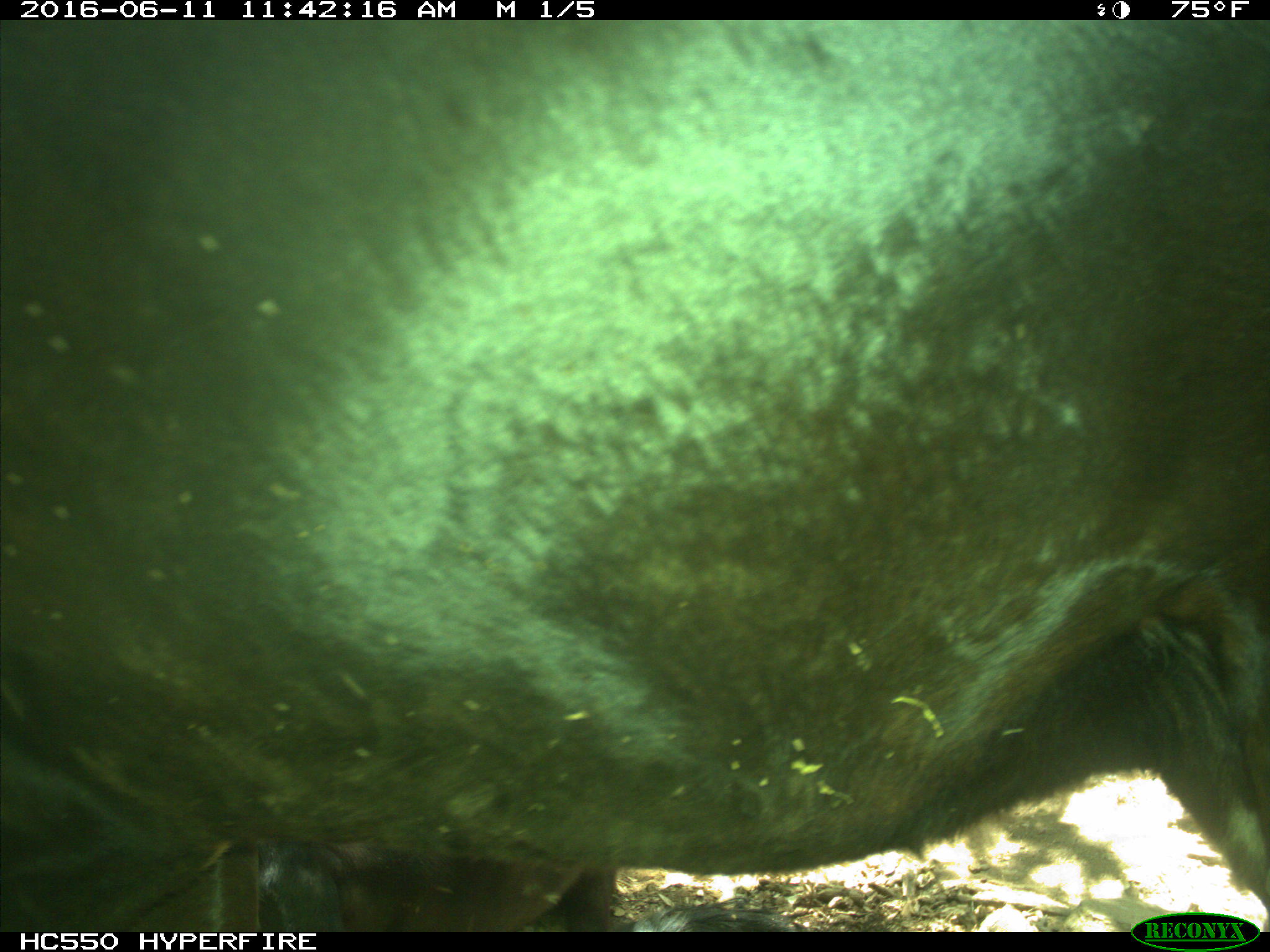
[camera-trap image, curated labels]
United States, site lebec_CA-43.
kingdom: Animalia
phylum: Chordata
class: Mammalia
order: Artiodactyla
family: Bovidae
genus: Bos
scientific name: Bos taurus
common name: domestic cow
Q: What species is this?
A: Bos taurus (domestic cow).